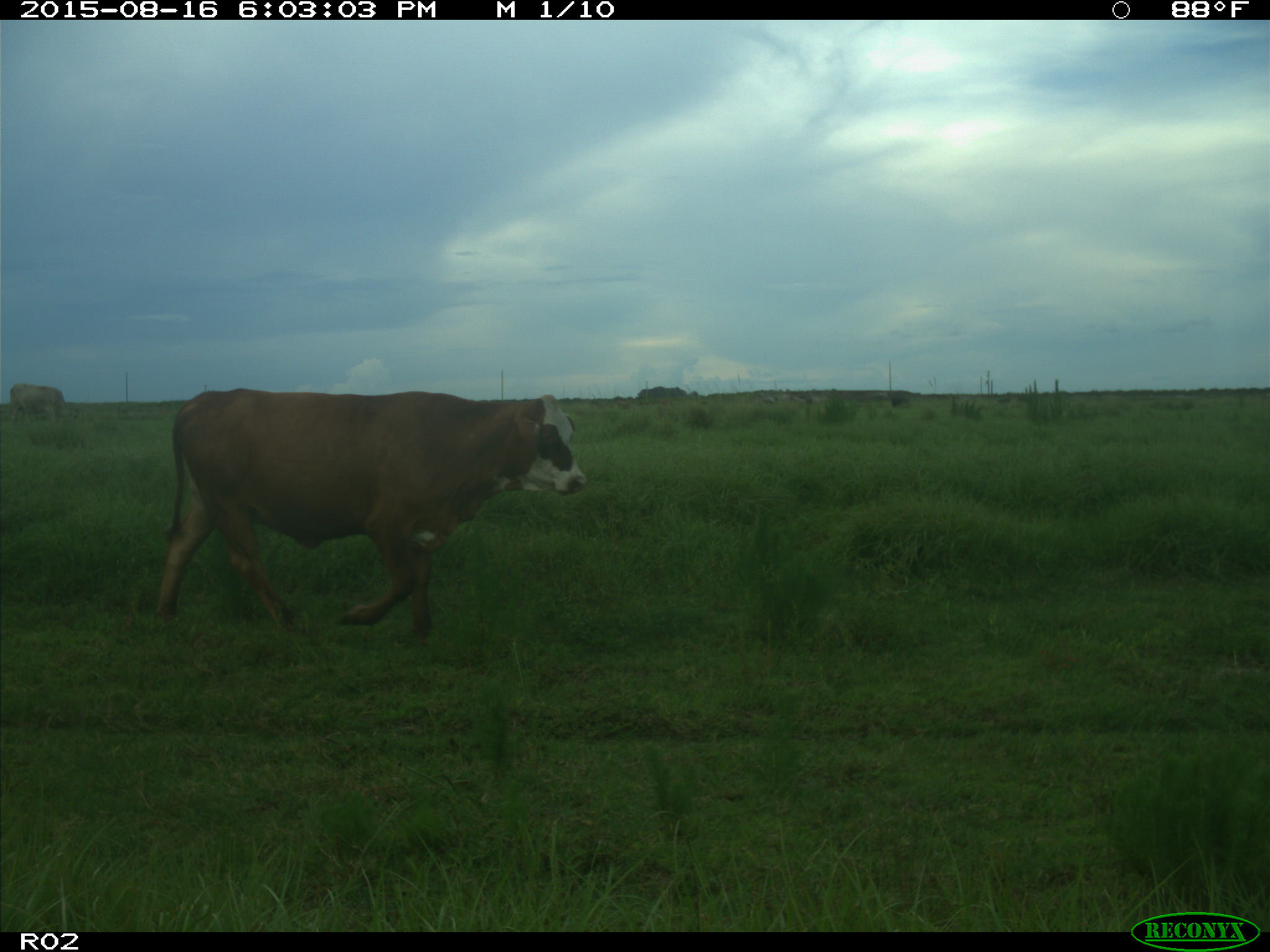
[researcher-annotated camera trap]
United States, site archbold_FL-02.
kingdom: Animalia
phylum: Chordata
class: Mammalia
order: Artiodactyla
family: Bovidae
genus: Bos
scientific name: Bos taurus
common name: domestic cow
Bos taurus (domestic cow).